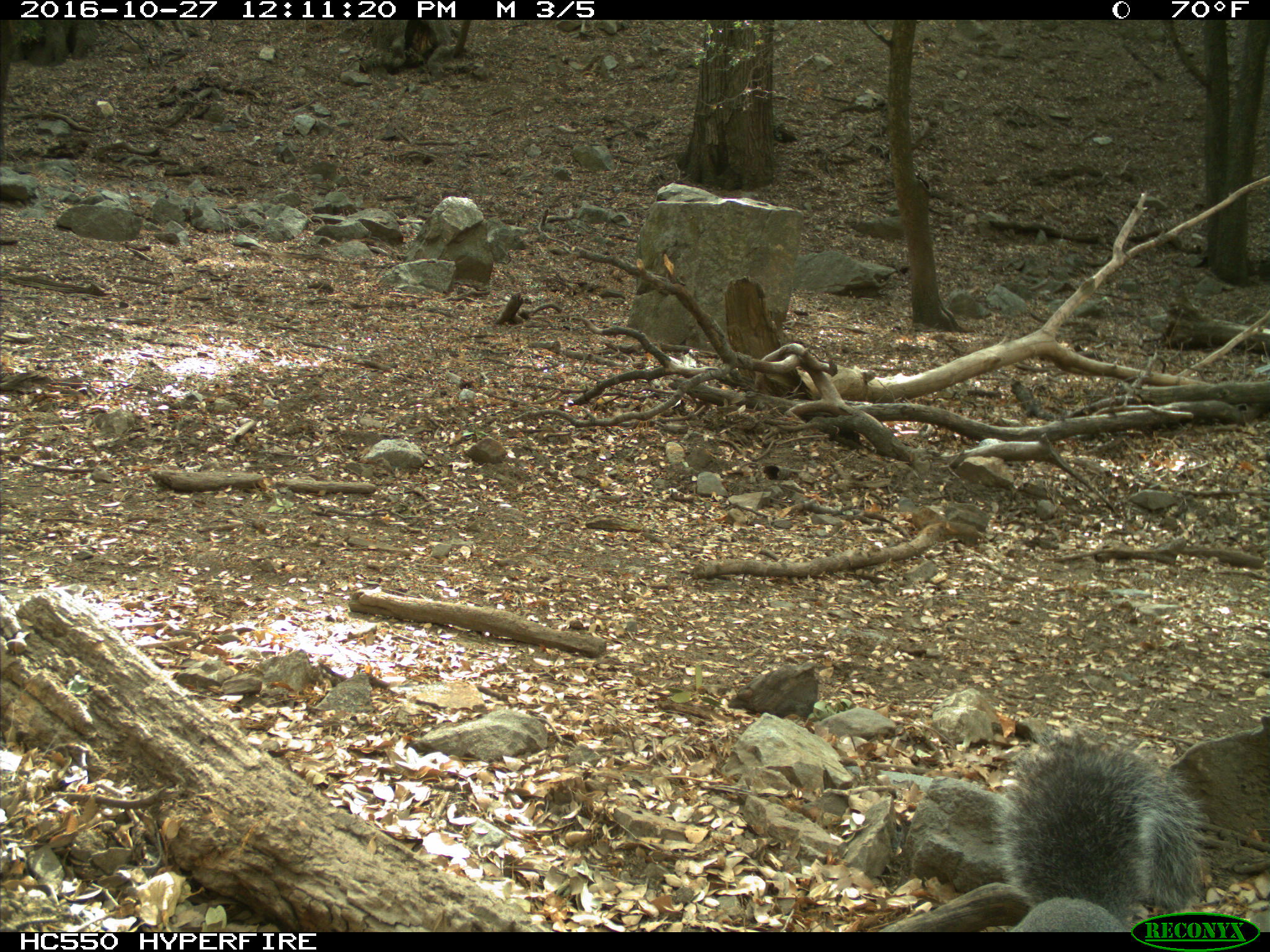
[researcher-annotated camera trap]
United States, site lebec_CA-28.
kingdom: Animalia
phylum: Chordata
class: Mammalia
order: Rodentia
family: Sciuridae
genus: Sciurus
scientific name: Sciurus carolinensis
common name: eastern gray squirrel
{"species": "Sciurus carolinensis (eastern gray squirrel)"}